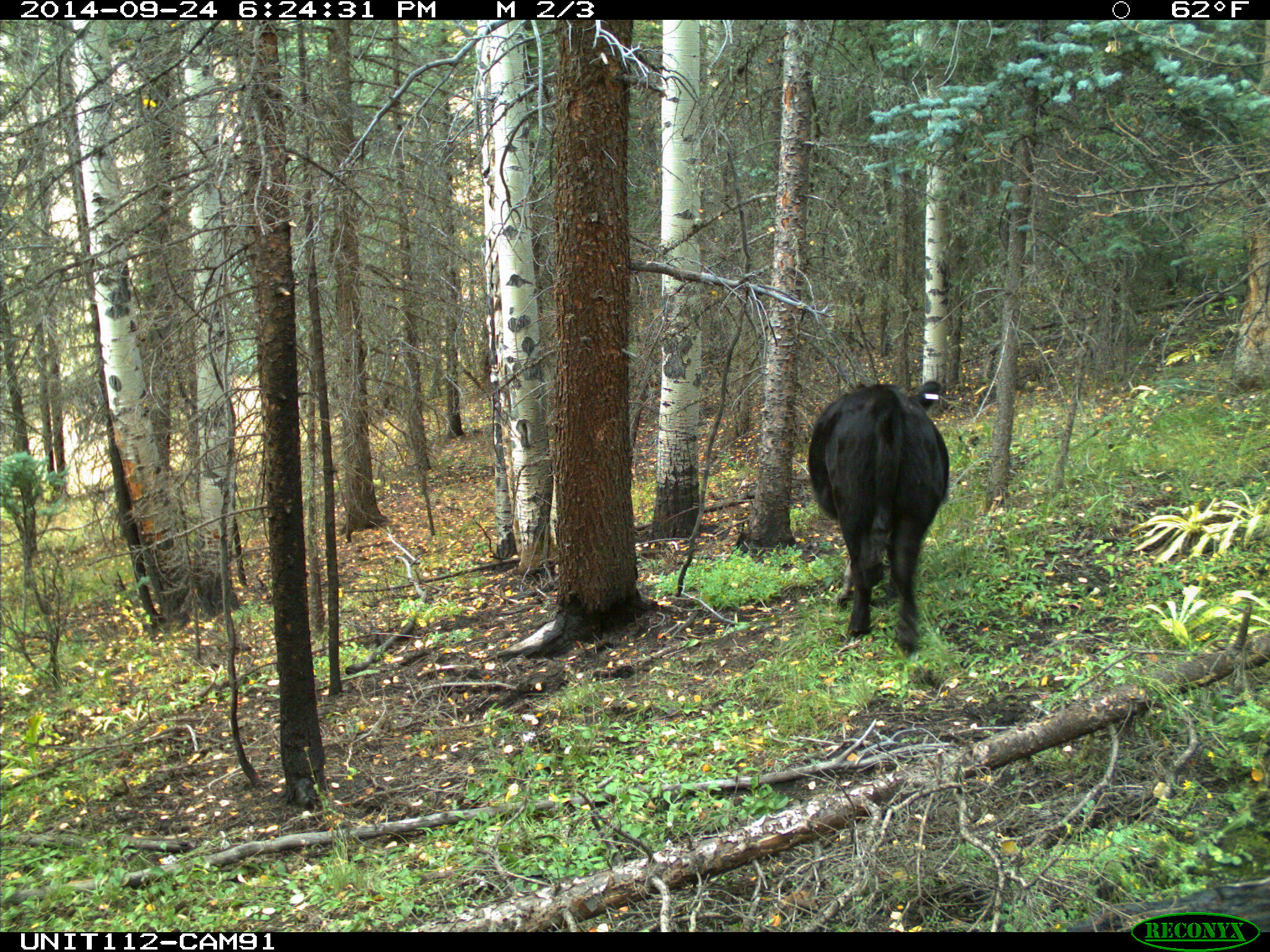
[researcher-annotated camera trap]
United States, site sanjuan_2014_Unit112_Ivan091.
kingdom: Animalia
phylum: Chordata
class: Mammalia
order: Artiodactyla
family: Bovidae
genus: Bos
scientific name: Bos taurus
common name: domestic cow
Bos taurus (domestic cow).